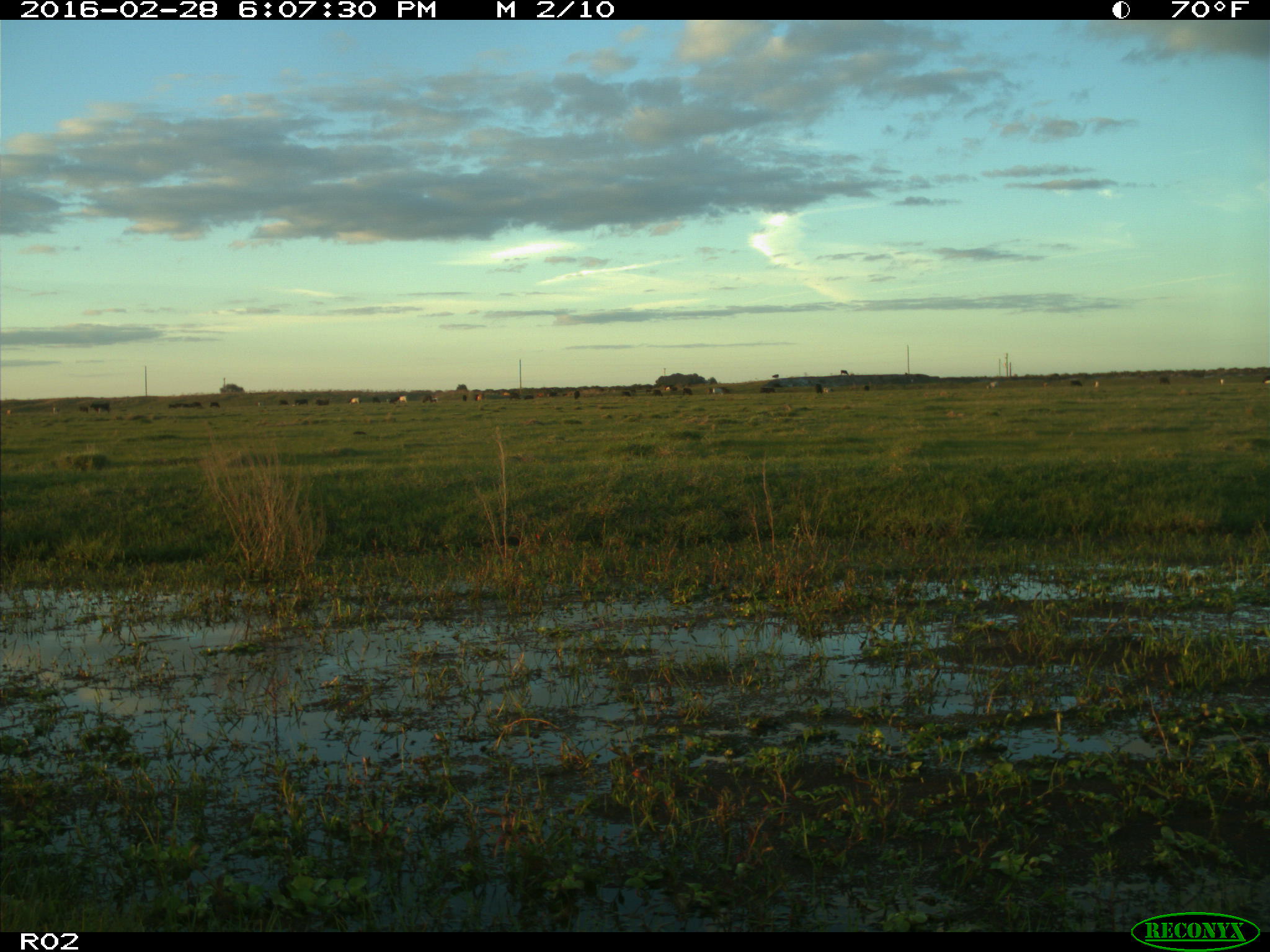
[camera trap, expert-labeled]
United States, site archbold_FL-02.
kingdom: Animalia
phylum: Chordata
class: Mammalia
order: Artiodactyla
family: Bovidae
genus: Bos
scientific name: Bos taurus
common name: domestic cow